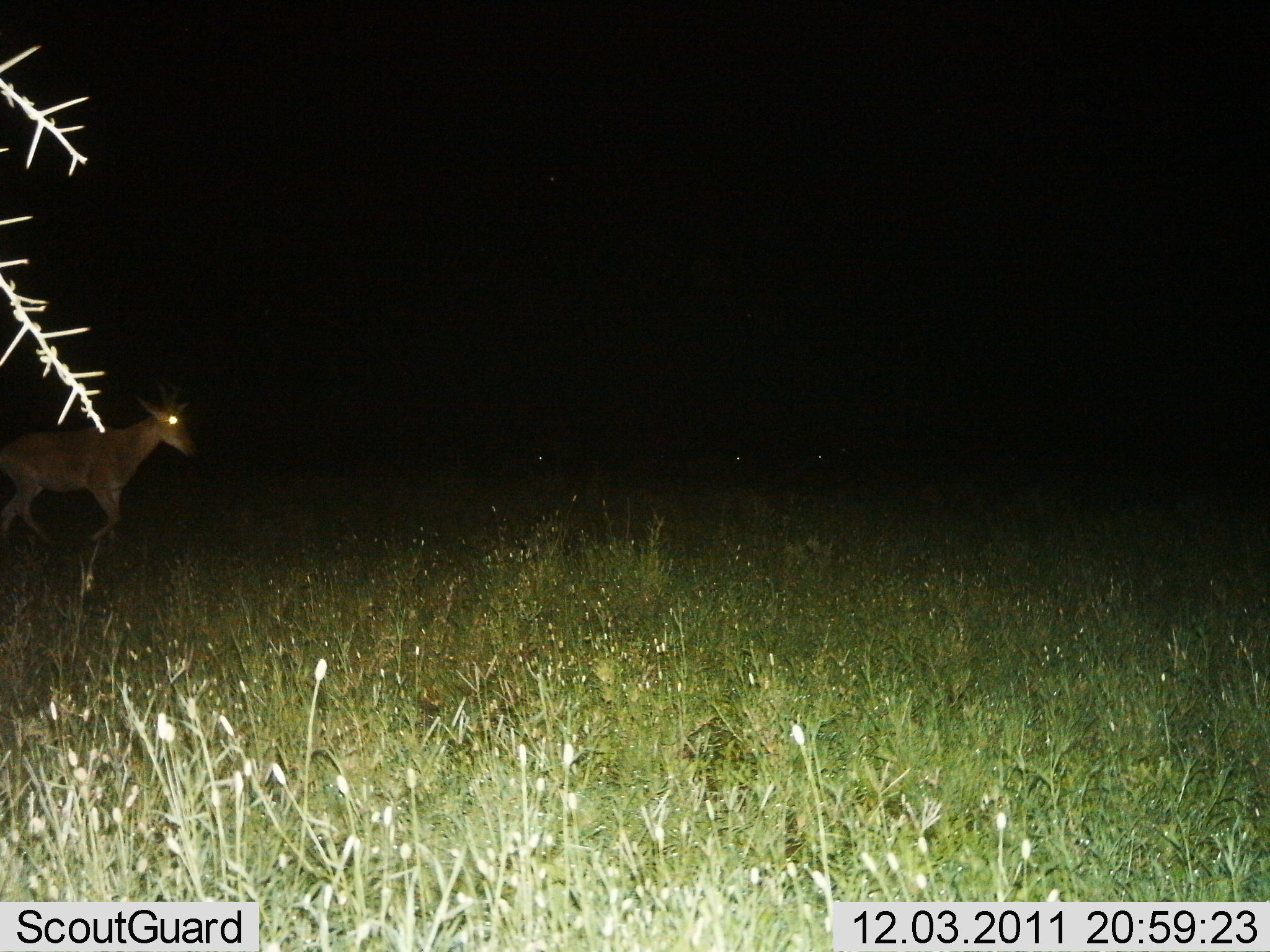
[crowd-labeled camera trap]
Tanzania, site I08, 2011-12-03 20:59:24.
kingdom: Animalia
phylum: Chordata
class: Mammalia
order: Artiodactyla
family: Bovidae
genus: Alcelaphus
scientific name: Alcelaphus buselaphus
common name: hartebeest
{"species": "hartebeest (Alcelaphus buselaphus)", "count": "1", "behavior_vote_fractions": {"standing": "38%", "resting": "0%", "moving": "62%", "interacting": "0%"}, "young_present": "0%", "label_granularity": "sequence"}